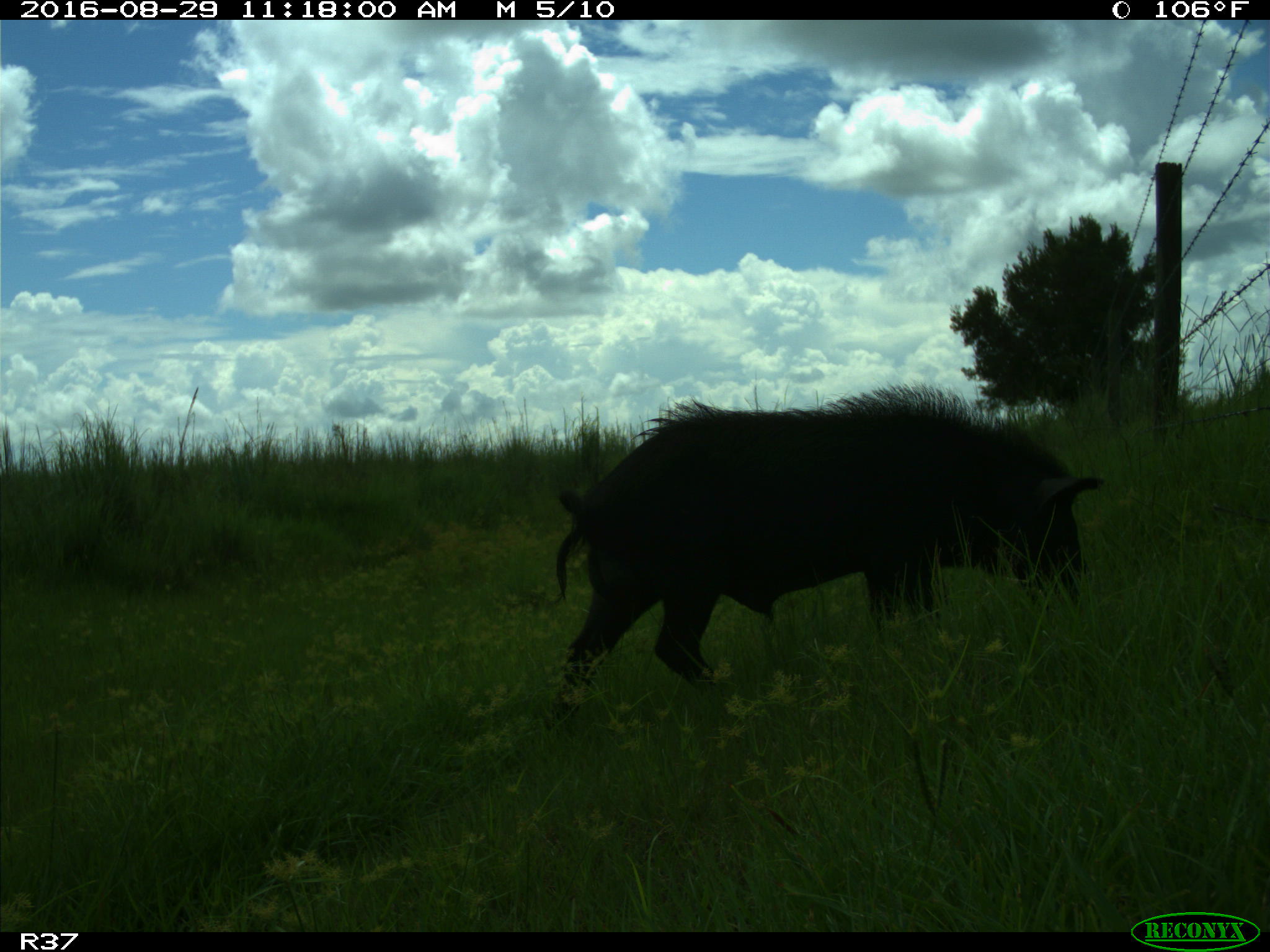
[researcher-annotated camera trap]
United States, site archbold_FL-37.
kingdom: Animalia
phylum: Chordata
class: Mammalia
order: Artiodactyla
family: Suidae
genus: Sus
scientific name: Sus scrofa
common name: wild boar